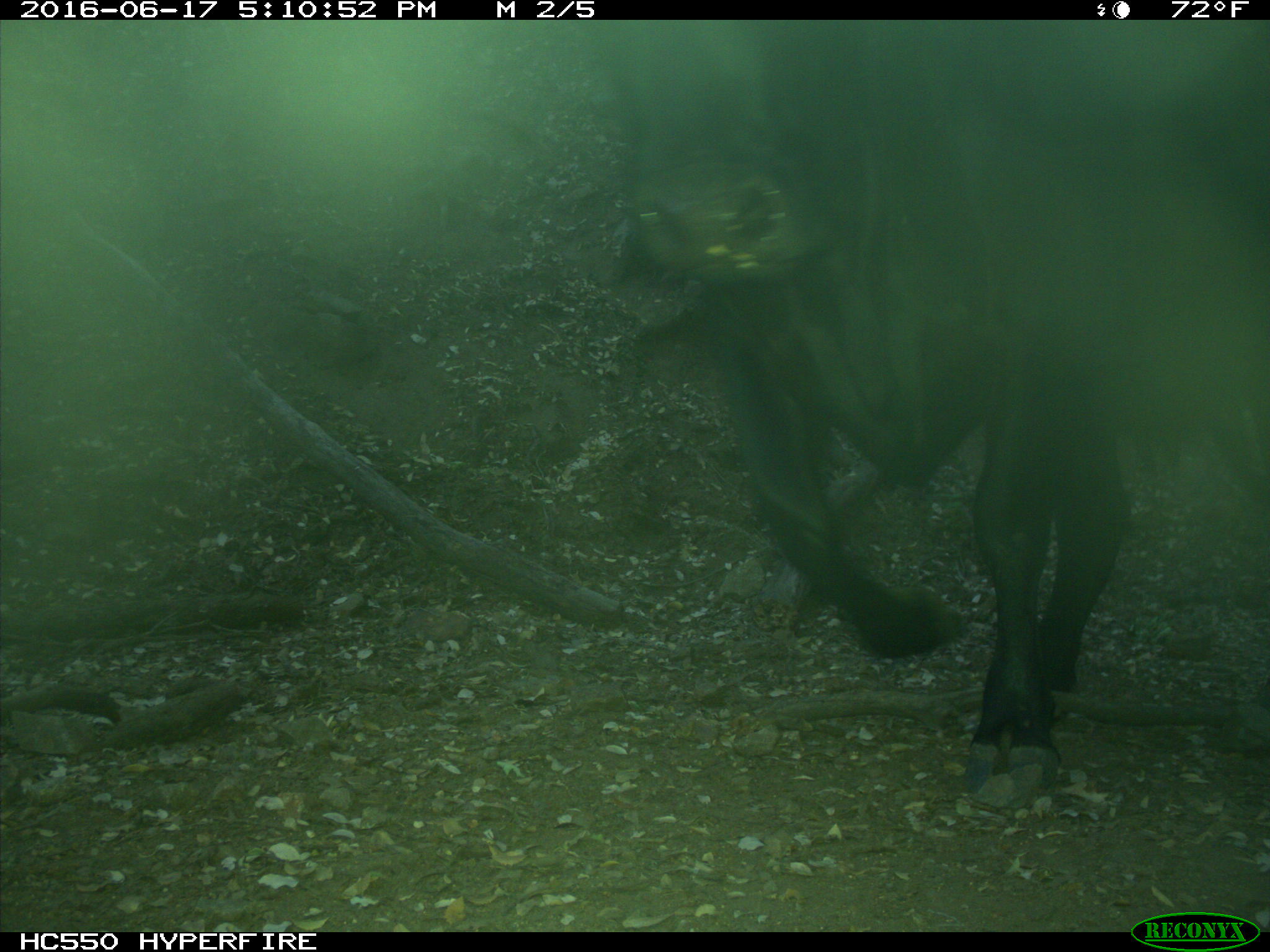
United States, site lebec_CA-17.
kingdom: Animalia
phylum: Chordata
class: Mammalia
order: Artiodactyla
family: Bovidae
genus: Bos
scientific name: Bos taurus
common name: domestic cow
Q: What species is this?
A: Bos taurus (domestic cow).